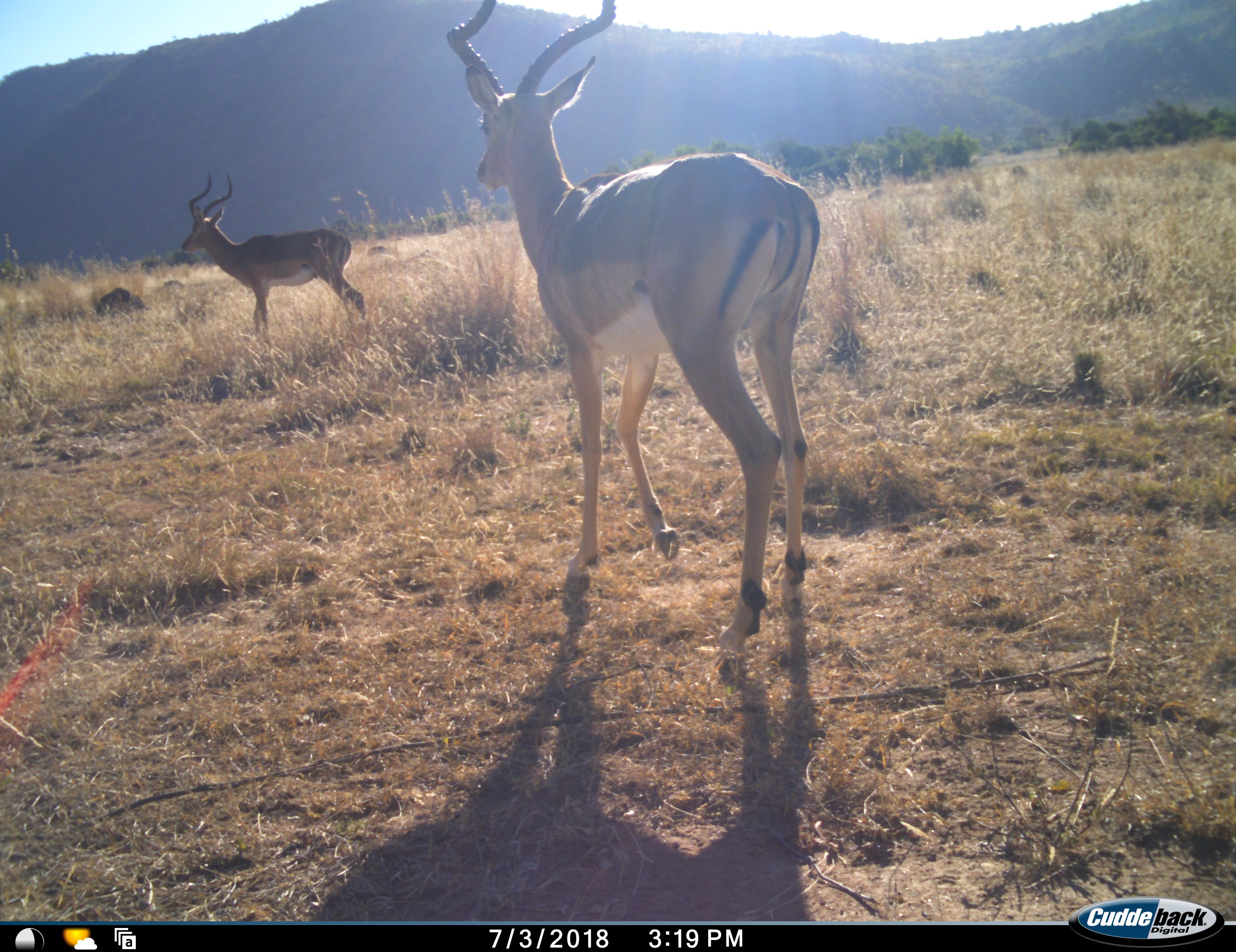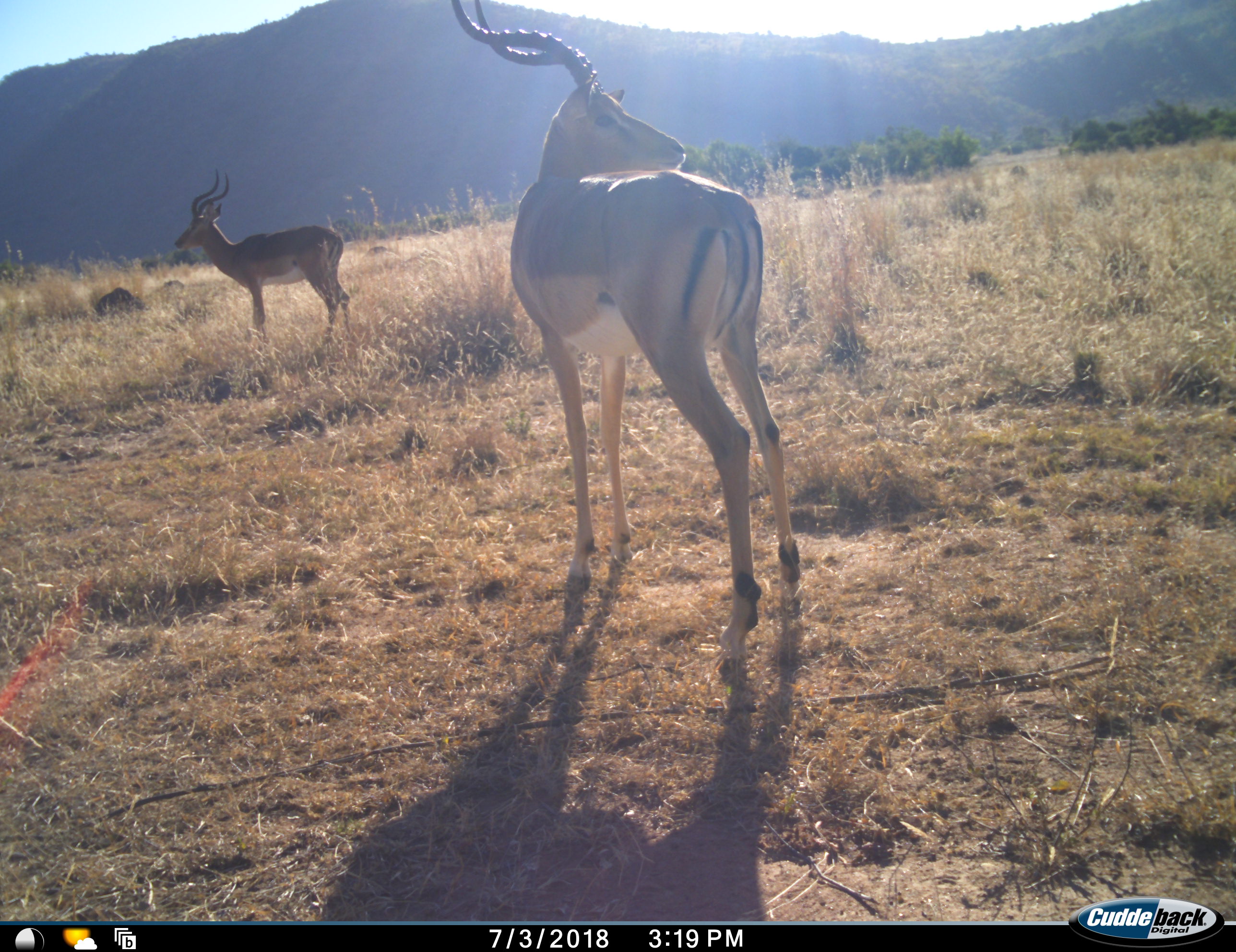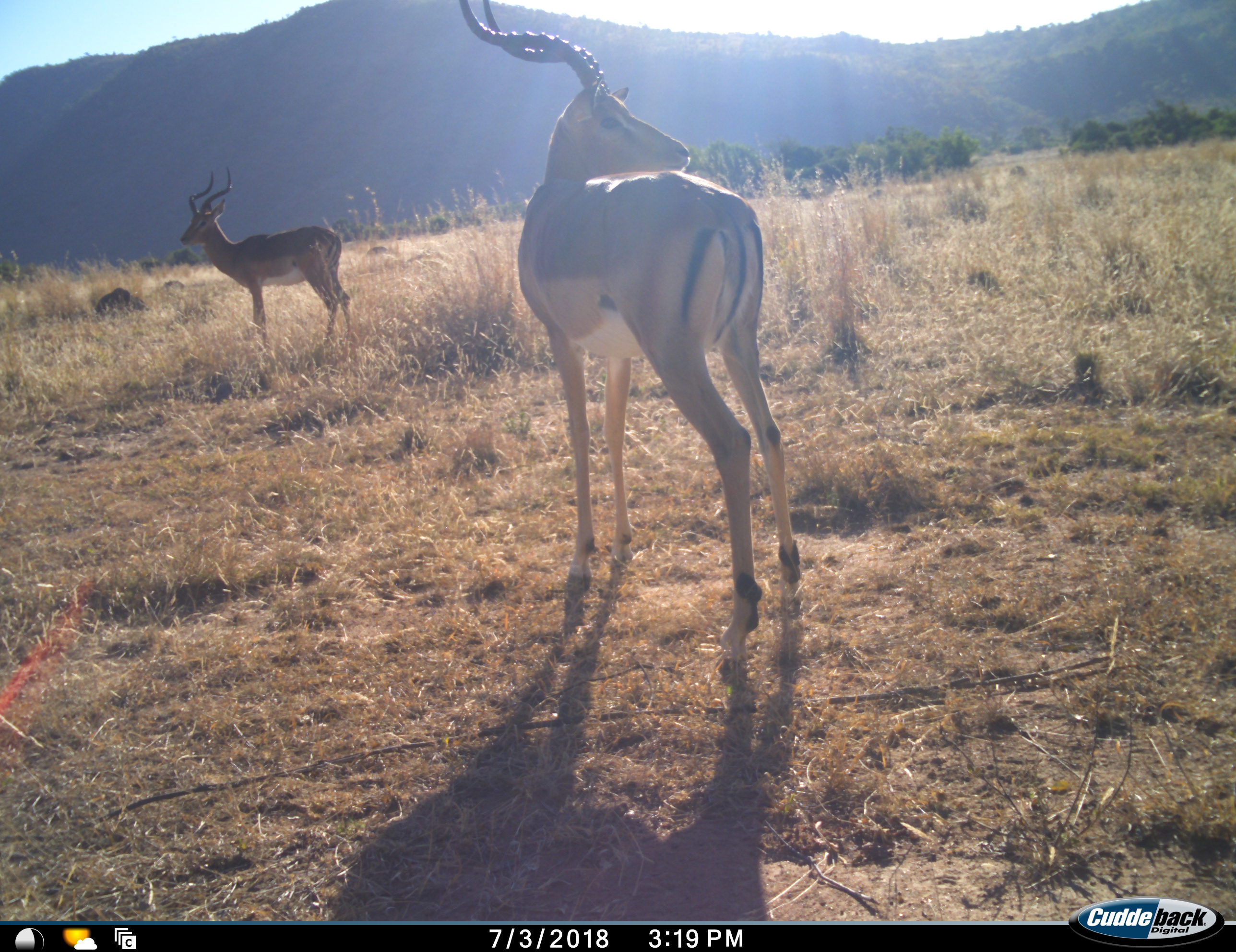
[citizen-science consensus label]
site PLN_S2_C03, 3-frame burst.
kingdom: Animalia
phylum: Chordata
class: Mammalia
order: Artiodactyla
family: Bovidae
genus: Aepyceros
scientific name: Aepyceros melampus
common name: impala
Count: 2.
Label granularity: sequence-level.